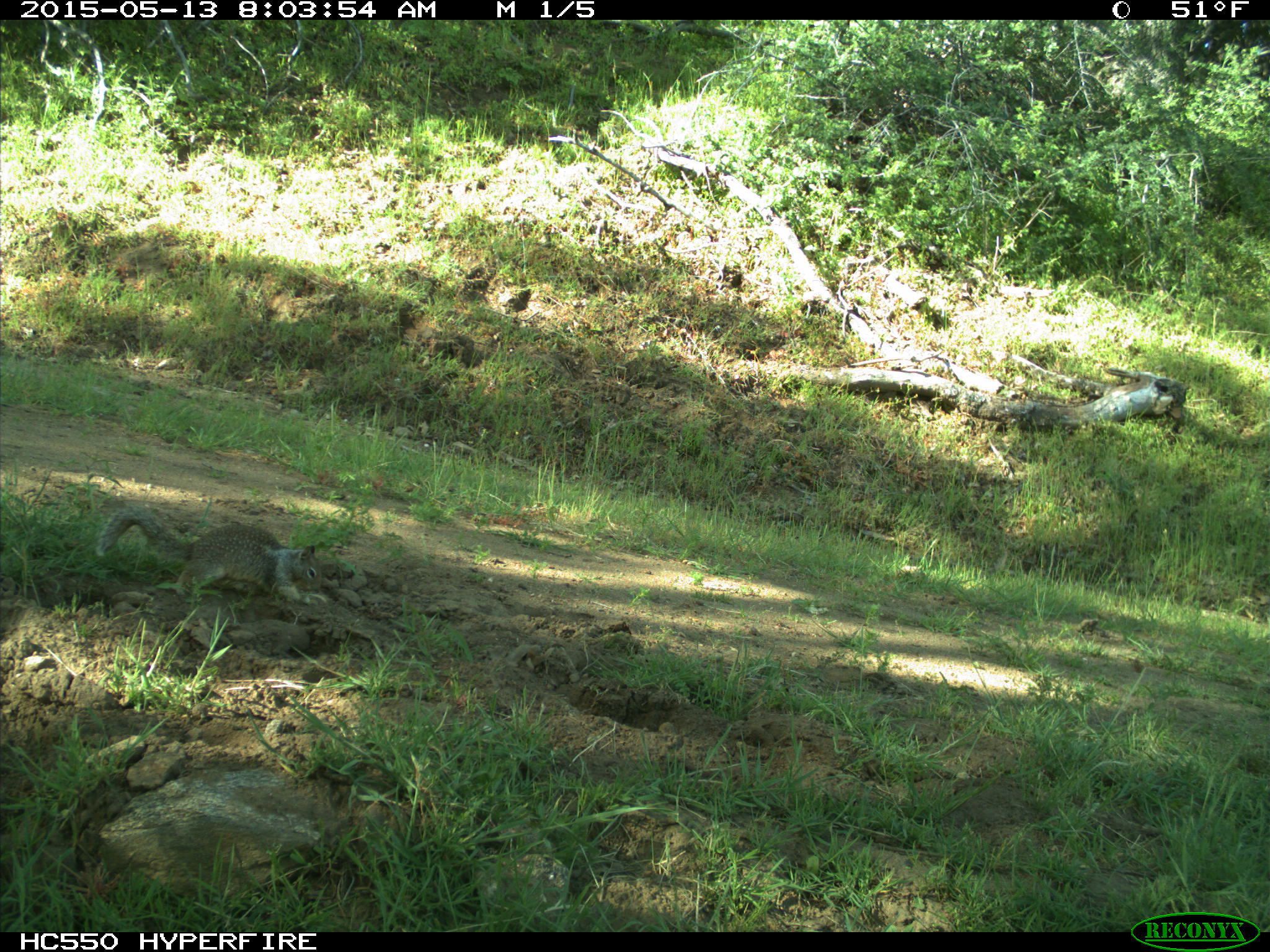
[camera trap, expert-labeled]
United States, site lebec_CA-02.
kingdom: Animalia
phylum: Chordata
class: Mammalia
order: Rodentia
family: Sciuridae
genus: Otospermophilus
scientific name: Otospermophilus beecheyi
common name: california ground squirrel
Otospermophilus beecheyi (california ground squirrel).